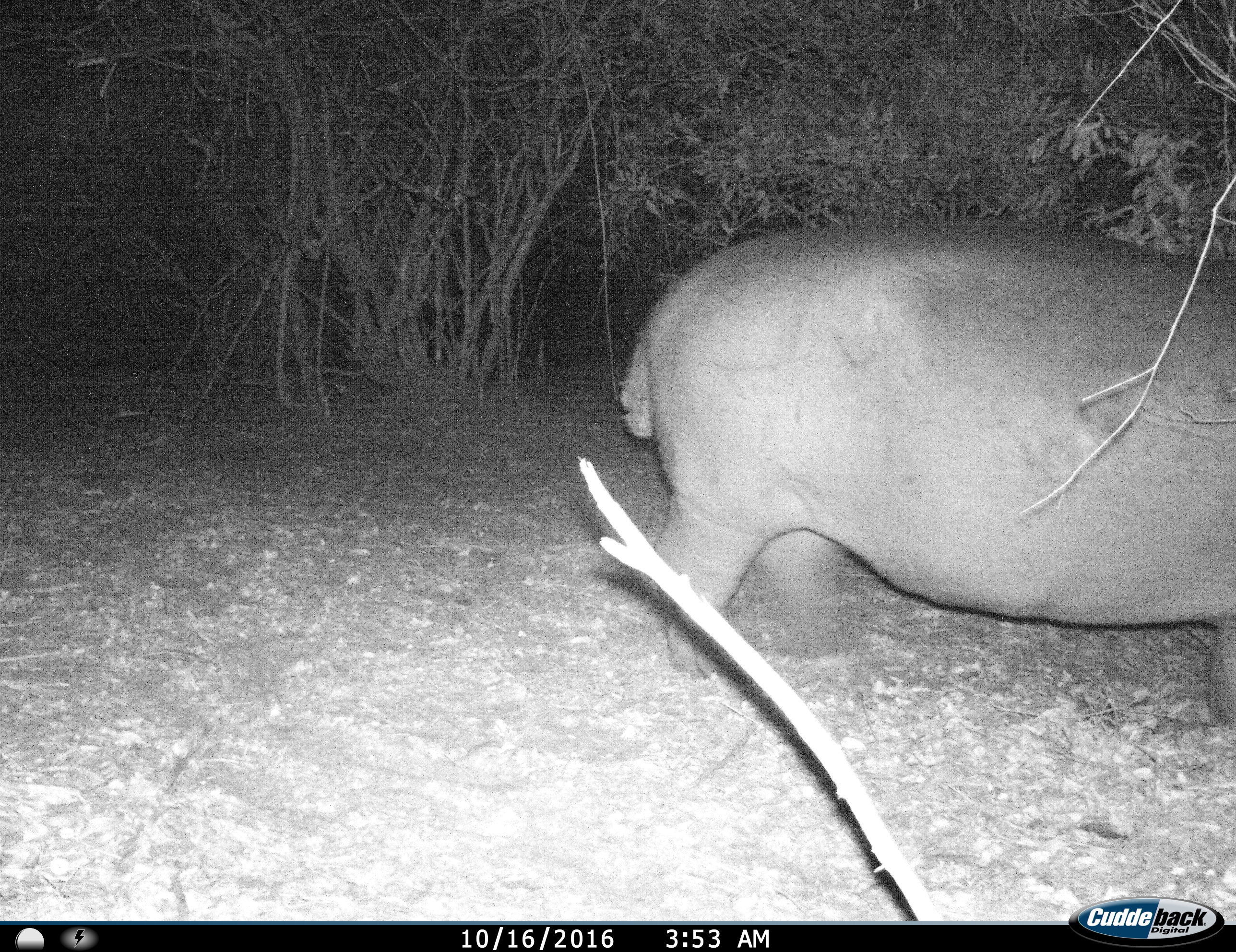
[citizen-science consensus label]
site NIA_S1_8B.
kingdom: Animalia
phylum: Chordata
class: Mammalia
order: Artiodactyla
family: Hippopotamidae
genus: Hippopotamus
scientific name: Hippopotamus amphibius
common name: hippopotamus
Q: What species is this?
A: Hippopotamus (Hippopotamus amphibius).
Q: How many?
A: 1.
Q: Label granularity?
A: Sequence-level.